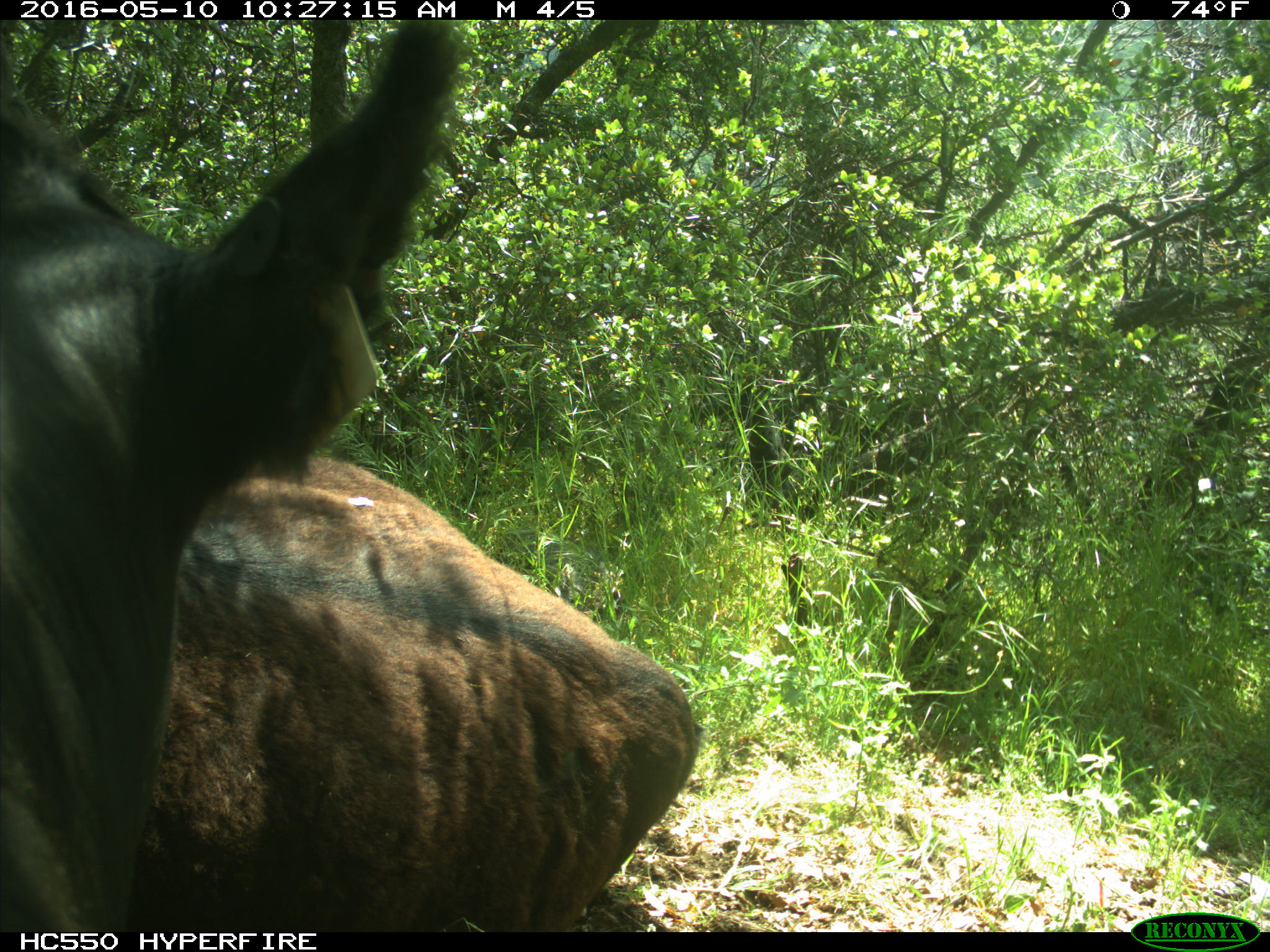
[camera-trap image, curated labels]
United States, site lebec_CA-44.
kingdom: Animalia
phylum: Chordata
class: Mammalia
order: Artiodactyla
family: Bovidae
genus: Bos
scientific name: Bos taurus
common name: domestic cow